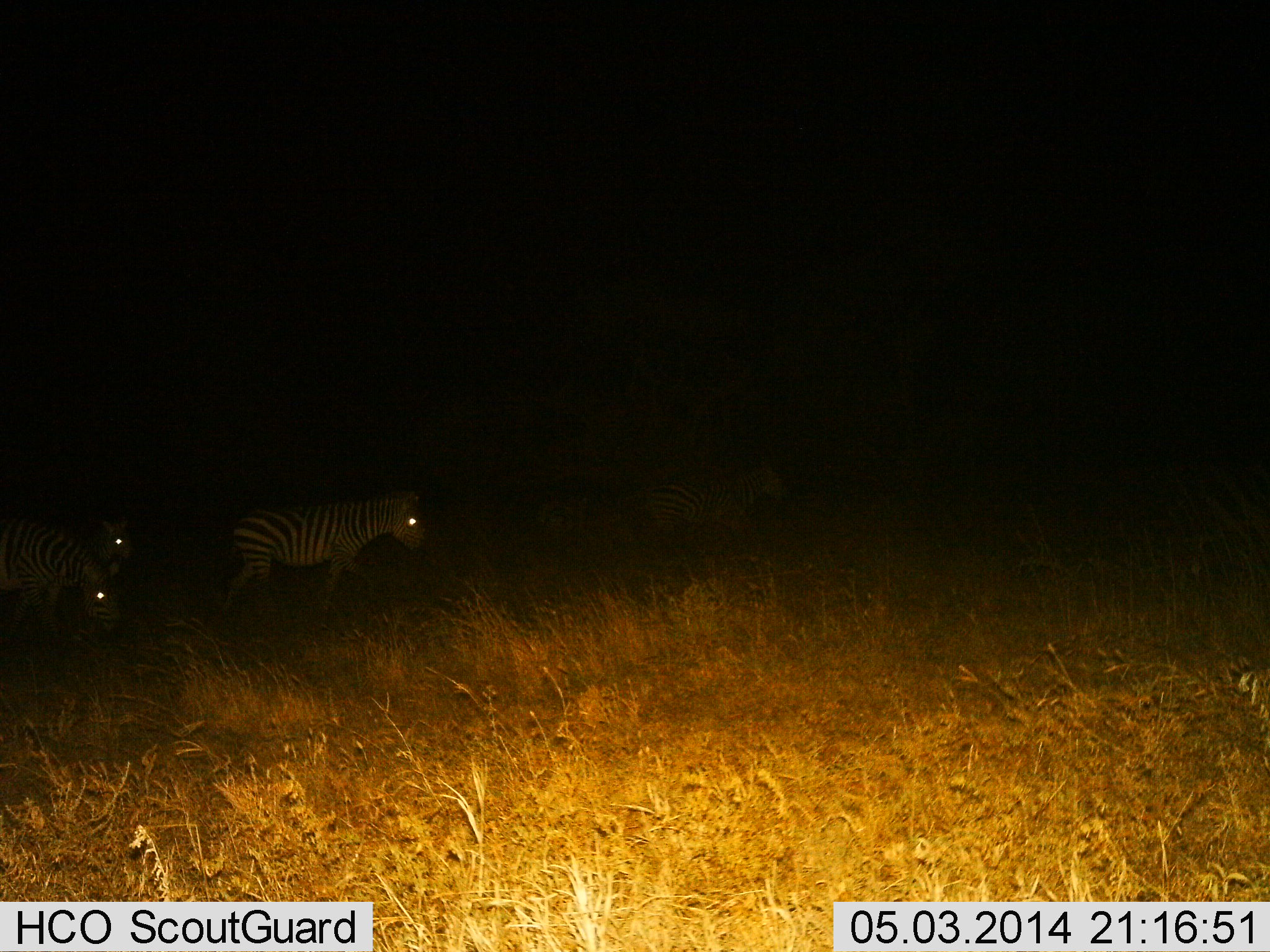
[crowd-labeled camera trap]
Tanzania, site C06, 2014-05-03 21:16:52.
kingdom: Animalia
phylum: Chordata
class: Mammalia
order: Perissodactyla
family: Equidae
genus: Equus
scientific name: Equus quagga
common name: plains zebra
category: zebra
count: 3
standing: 30%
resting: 10%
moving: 80%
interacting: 0%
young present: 10%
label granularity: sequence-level